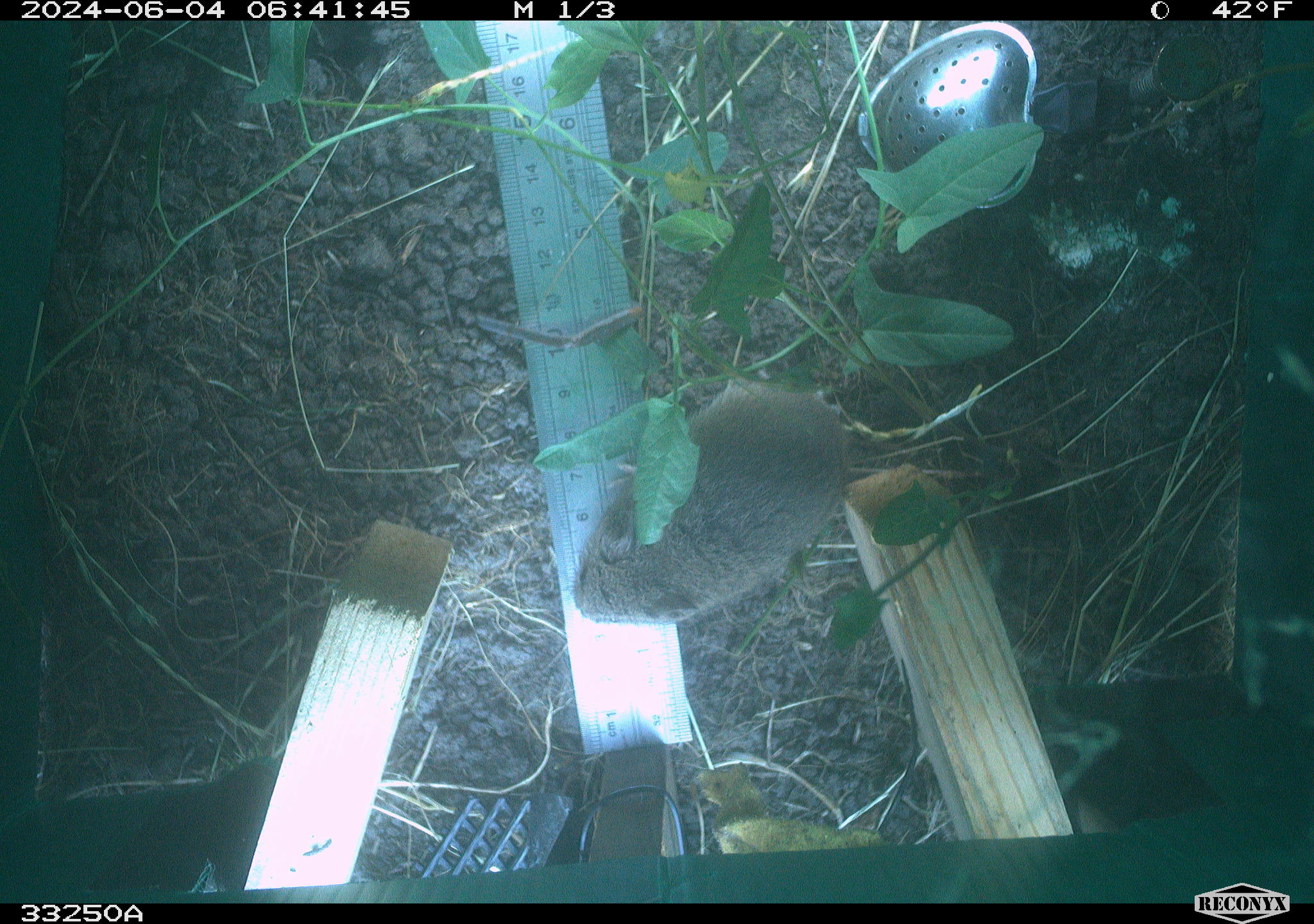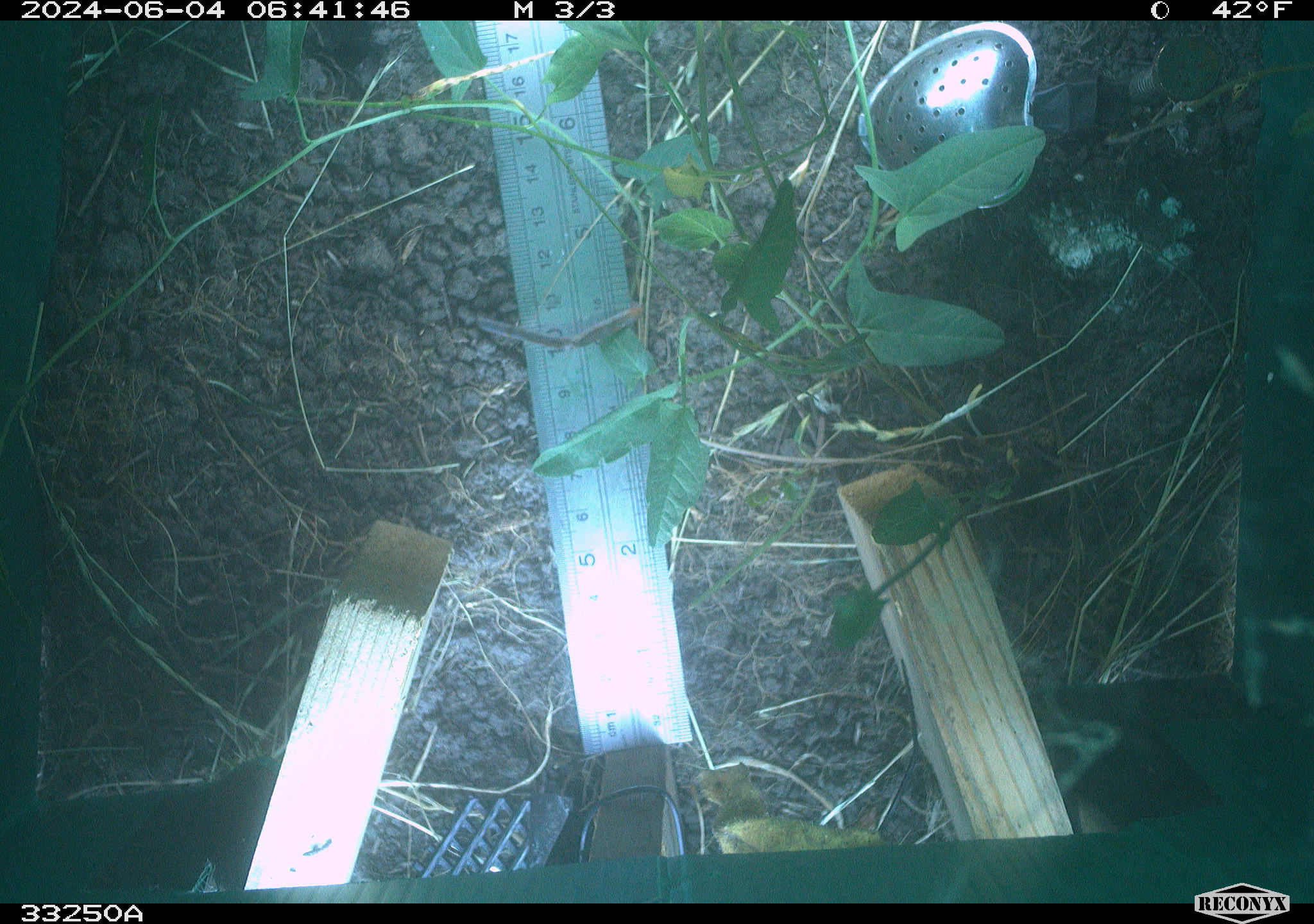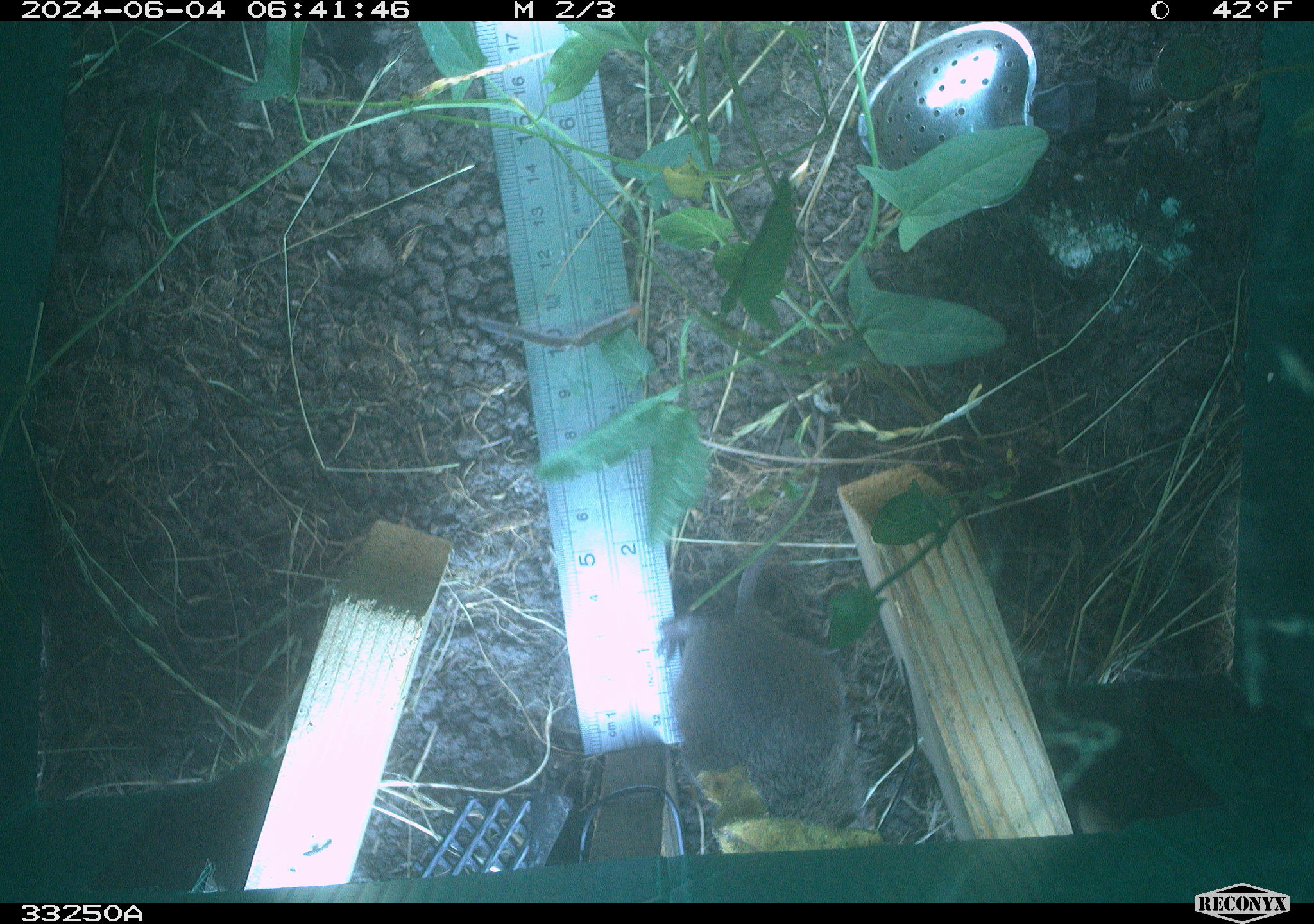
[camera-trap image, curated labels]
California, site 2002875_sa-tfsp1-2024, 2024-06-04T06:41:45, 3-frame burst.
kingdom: Animalia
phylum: Chordata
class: Mammalia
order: Rodentia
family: Cricetidae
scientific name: Arvicolinae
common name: voles, lemmings, and muskrats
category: arvicolinae subfamily